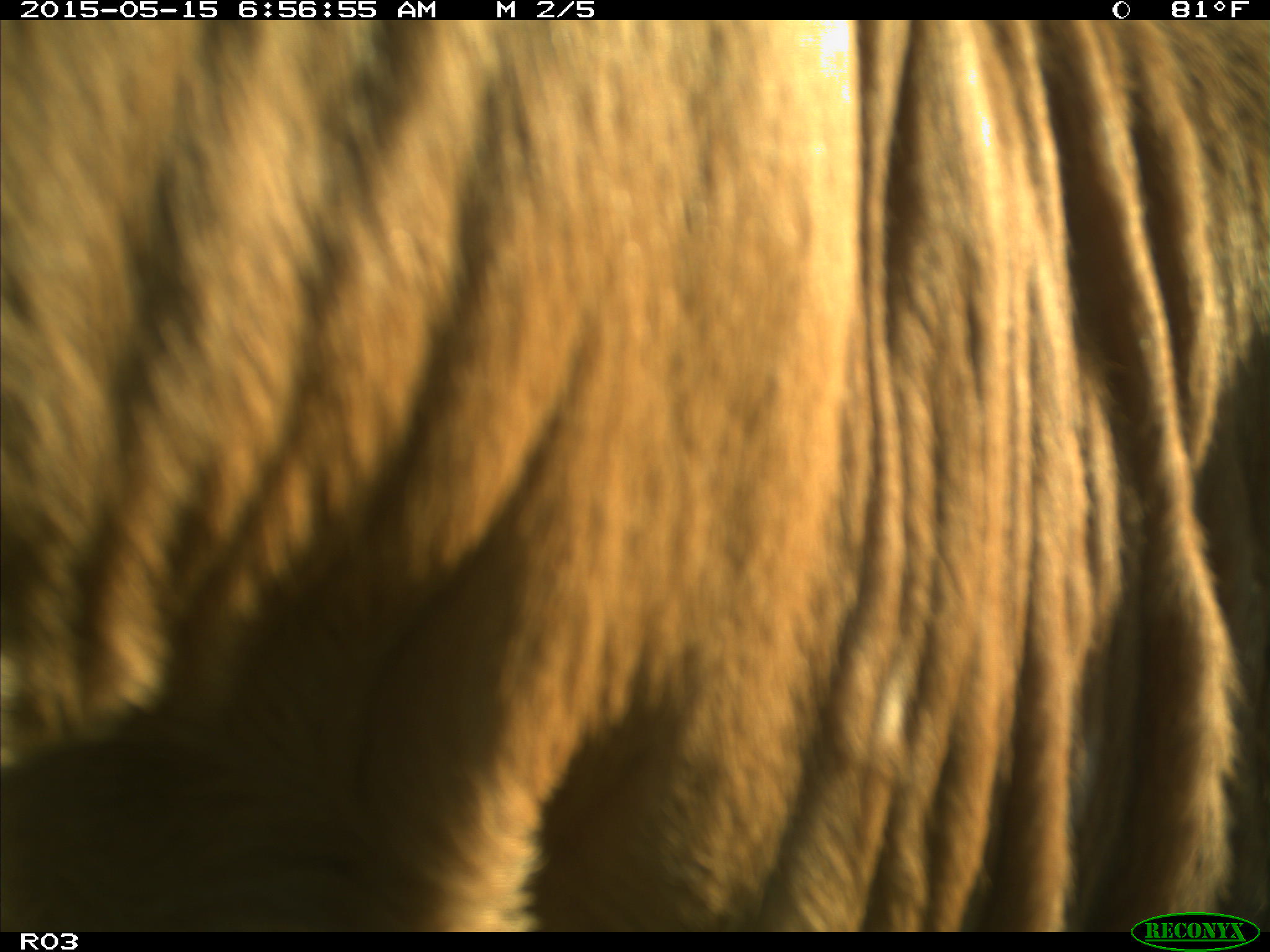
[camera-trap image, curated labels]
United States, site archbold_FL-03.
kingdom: Animalia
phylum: Chordata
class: Mammalia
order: Artiodactyla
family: Bovidae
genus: Bos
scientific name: Bos taurus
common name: domestic cow